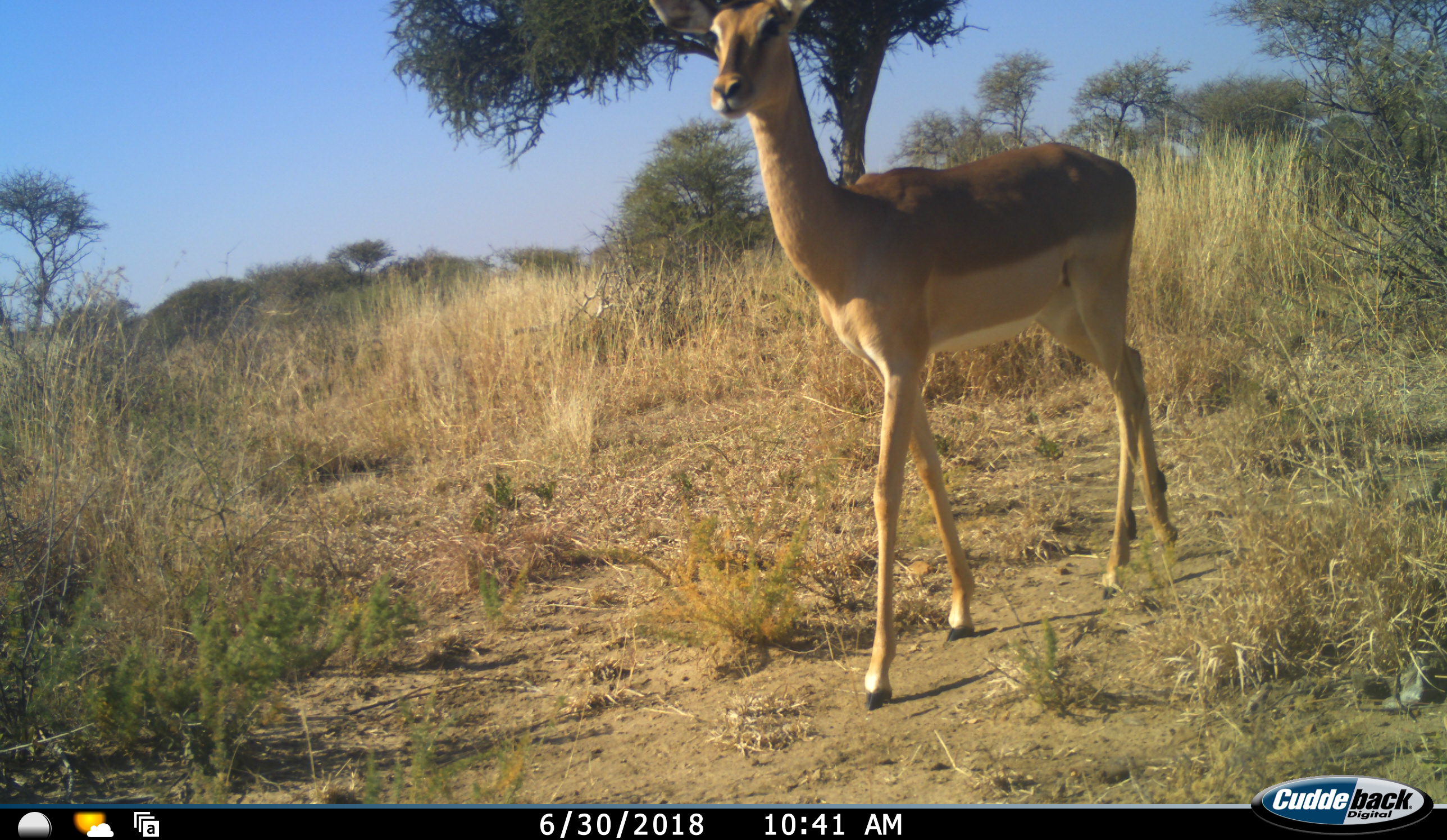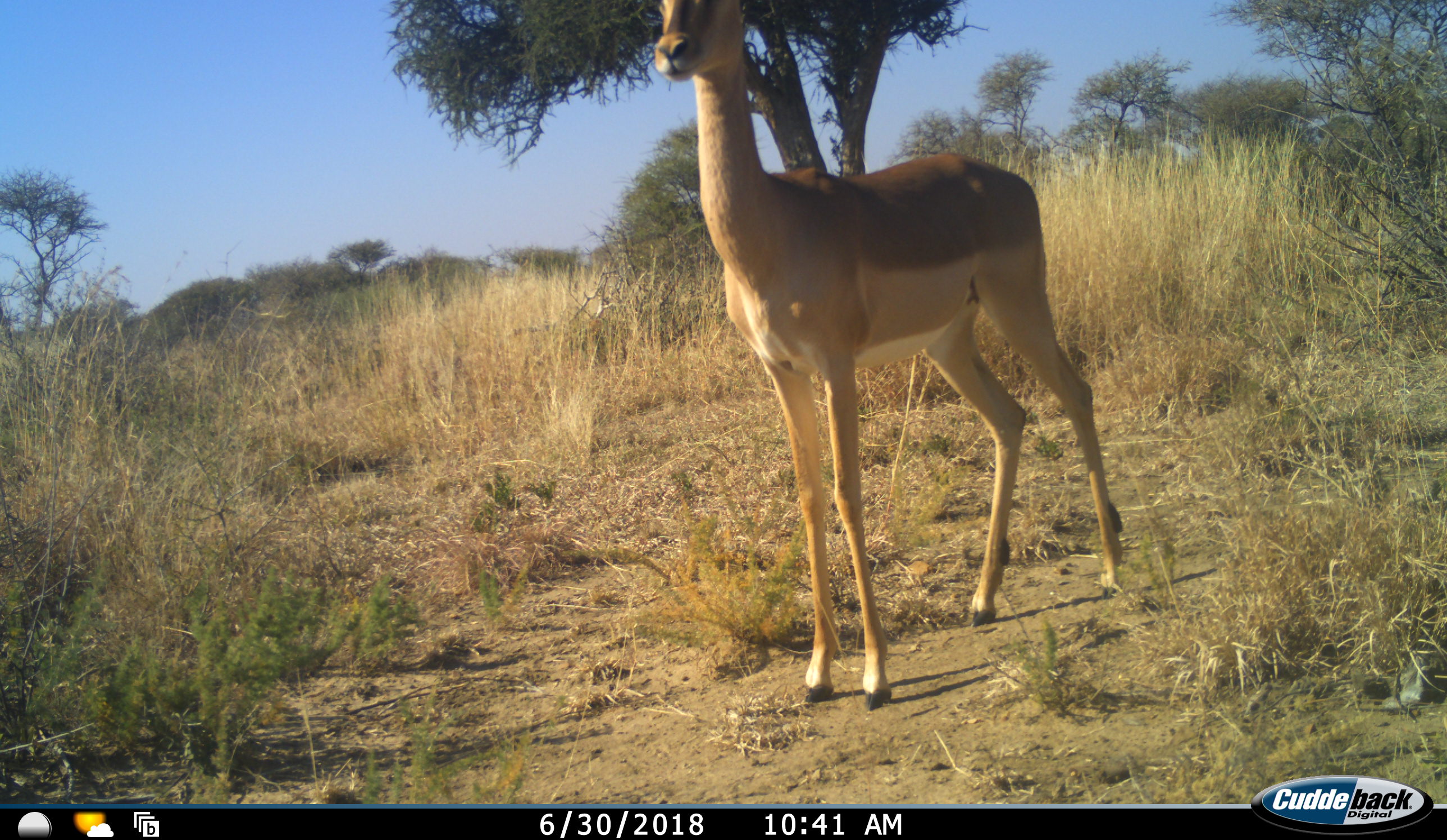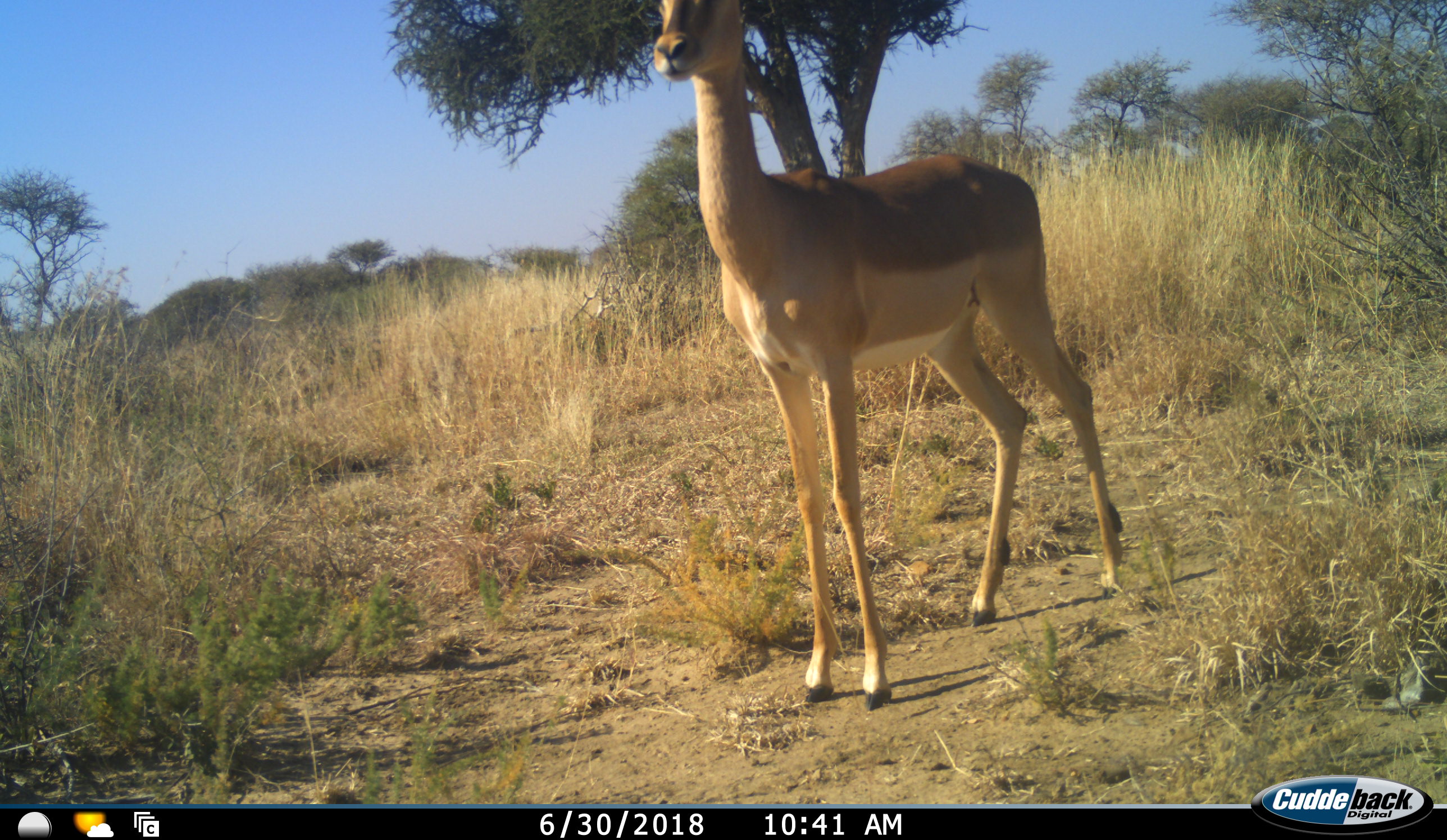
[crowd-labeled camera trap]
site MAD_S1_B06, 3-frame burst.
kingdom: Animalia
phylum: Chordata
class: Mammalia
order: Artiodactyla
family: Bovidae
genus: Aepyceros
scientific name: Aepyceros melampus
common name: impala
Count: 1.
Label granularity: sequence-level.